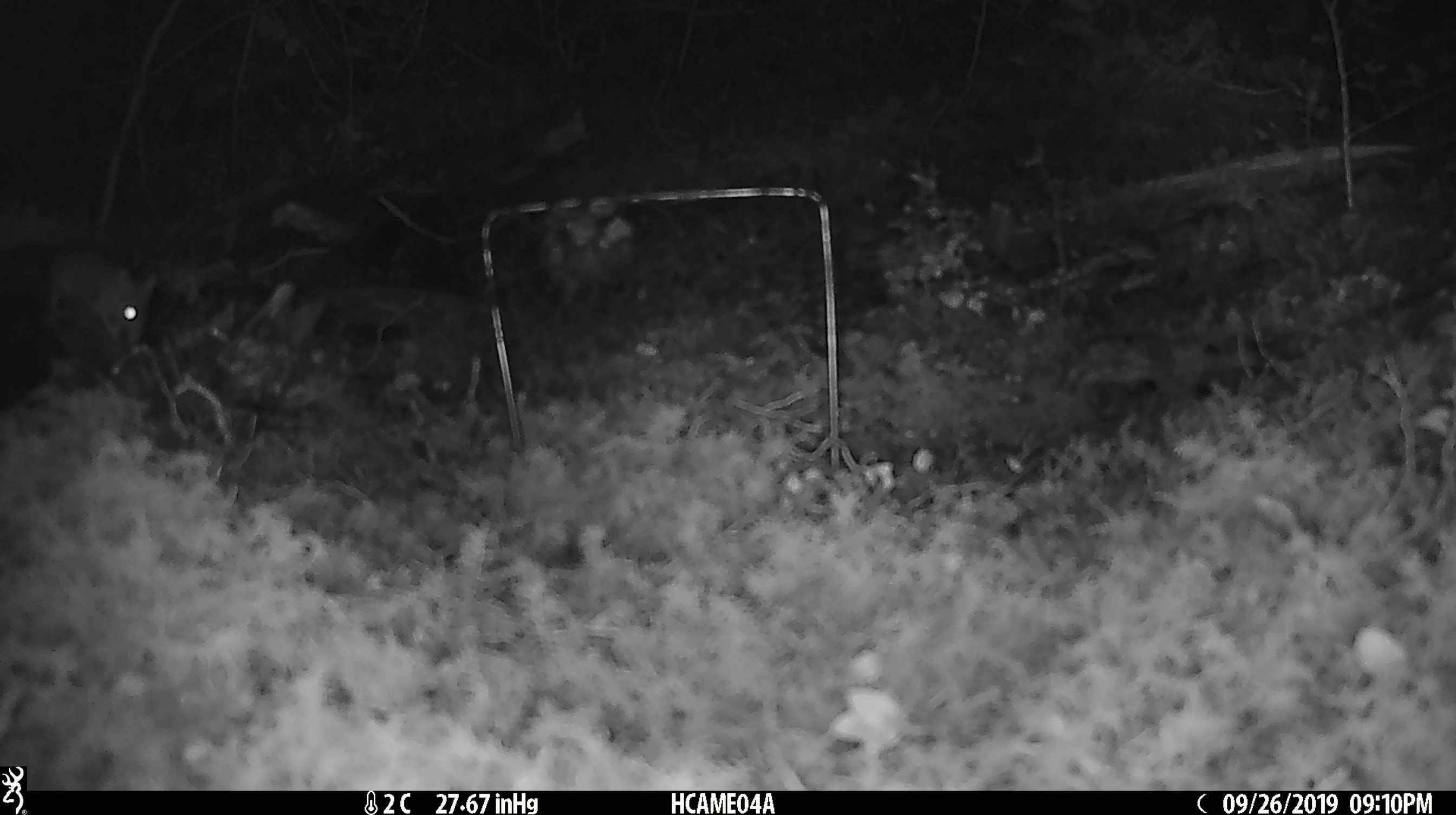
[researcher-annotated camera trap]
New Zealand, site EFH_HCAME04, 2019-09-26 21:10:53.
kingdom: Animalia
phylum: Chordata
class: Mammalia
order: Rodentia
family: Muridae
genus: Mus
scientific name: Mus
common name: mouse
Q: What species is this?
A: Mouse (Mus).